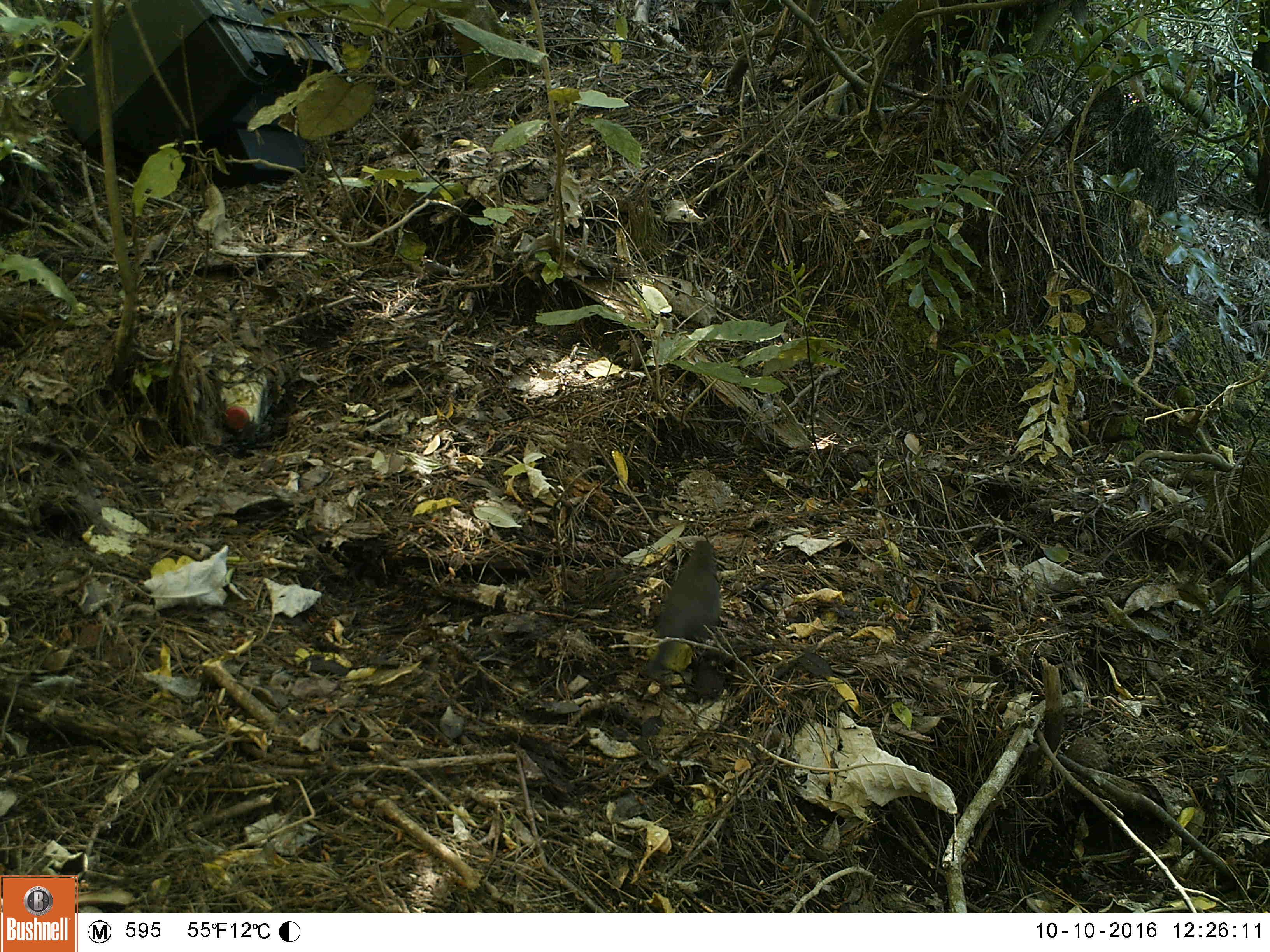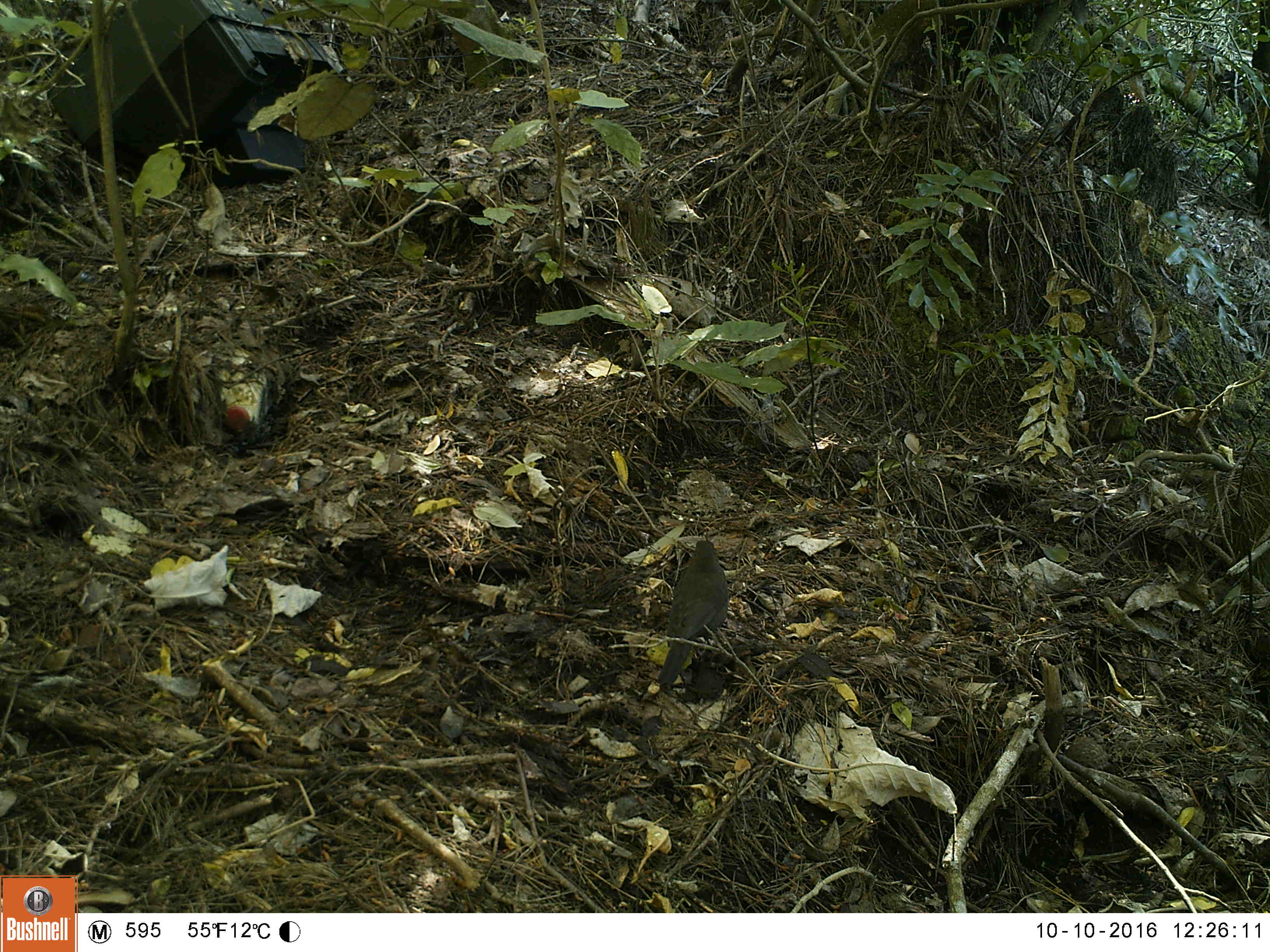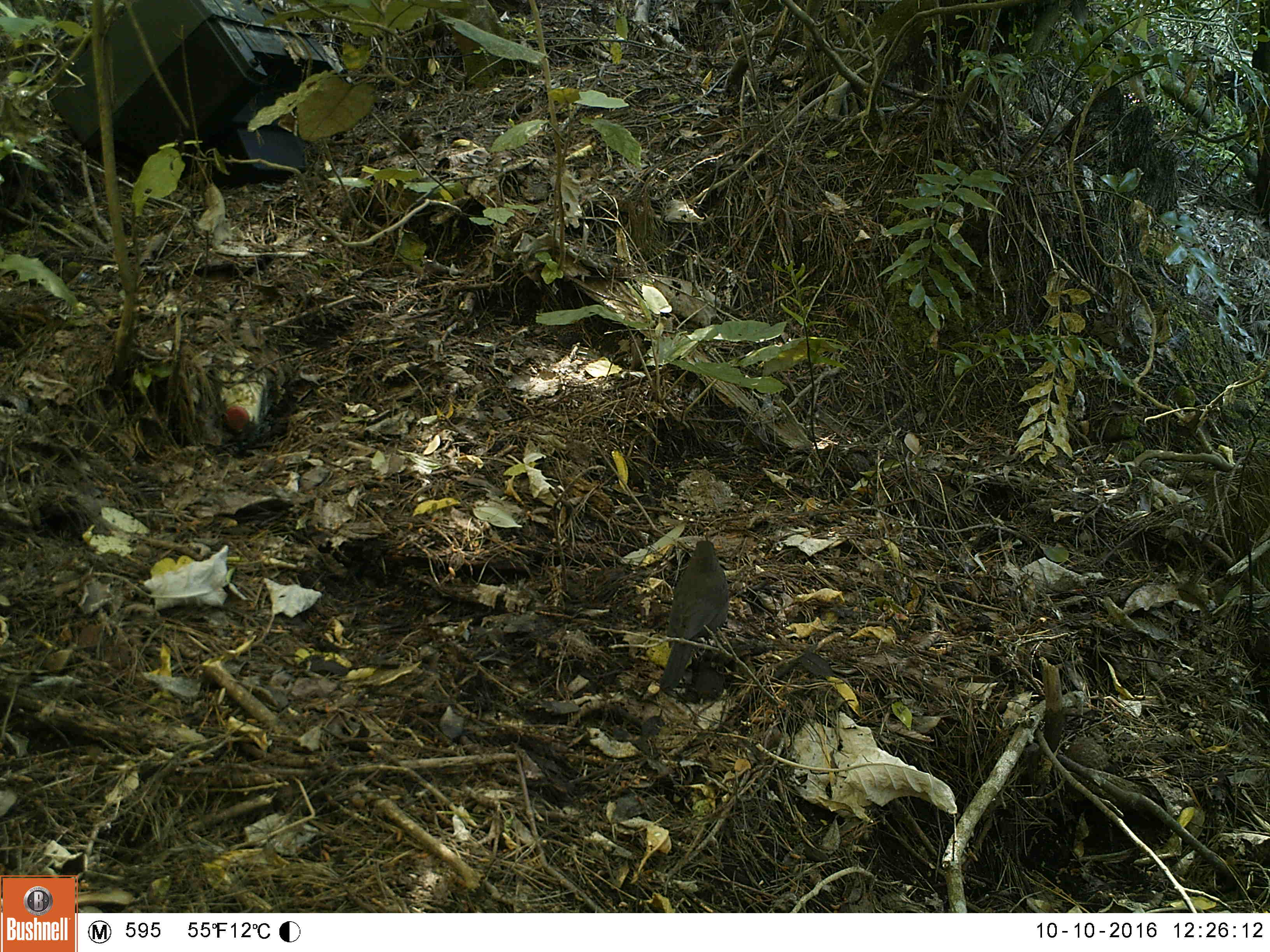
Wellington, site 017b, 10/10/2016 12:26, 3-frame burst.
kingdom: Animalia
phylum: Chordata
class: Aves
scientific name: Aves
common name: bird